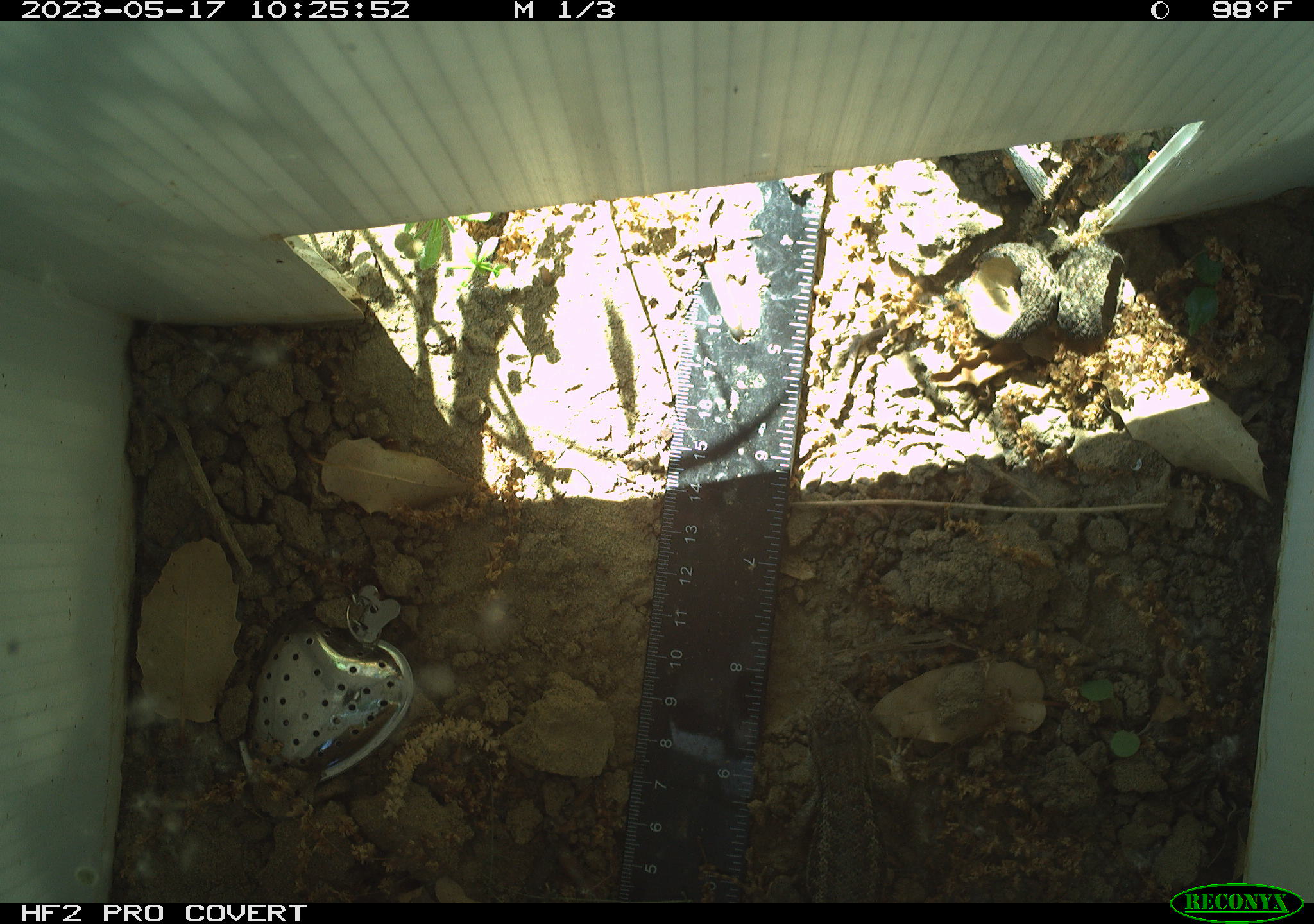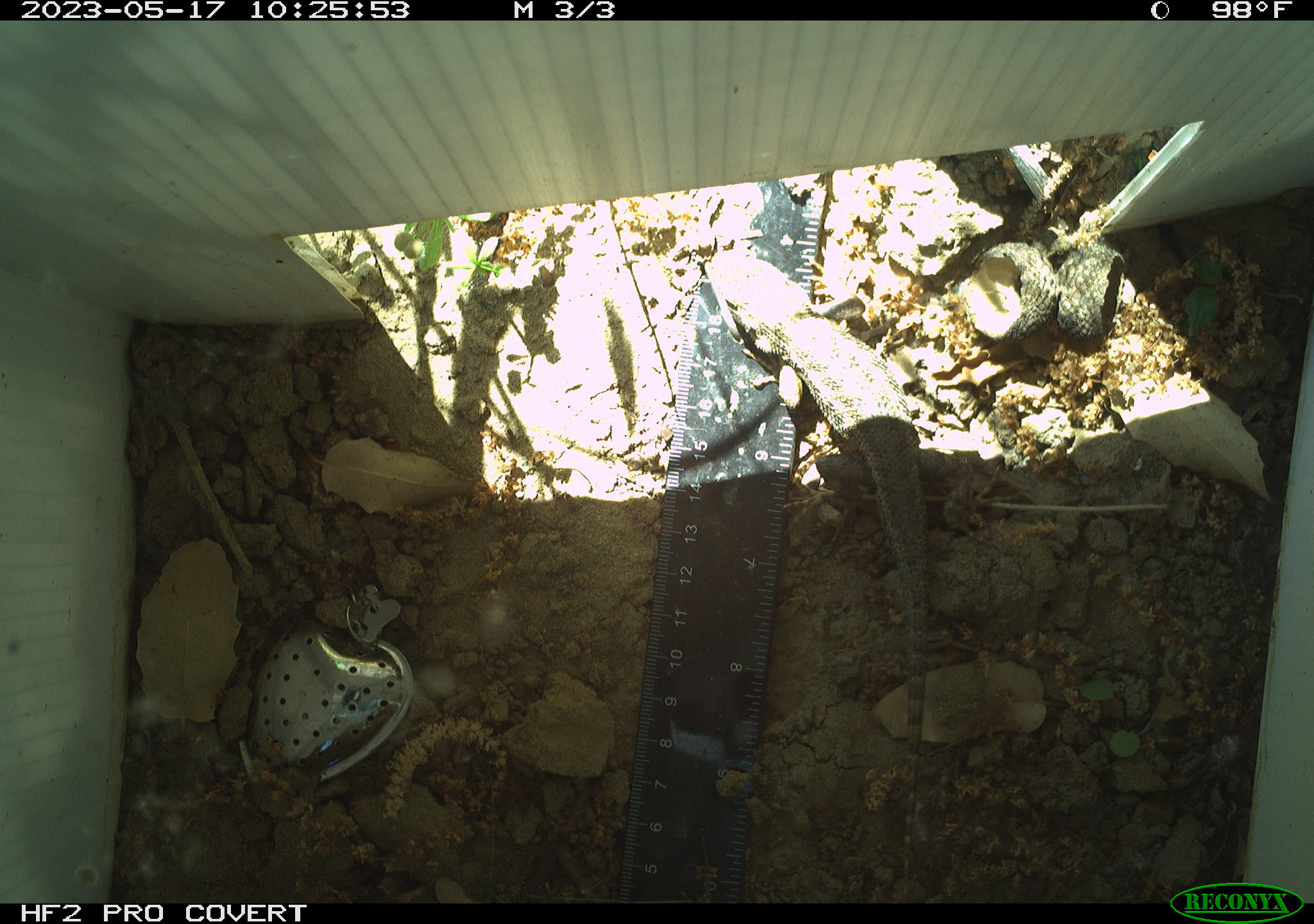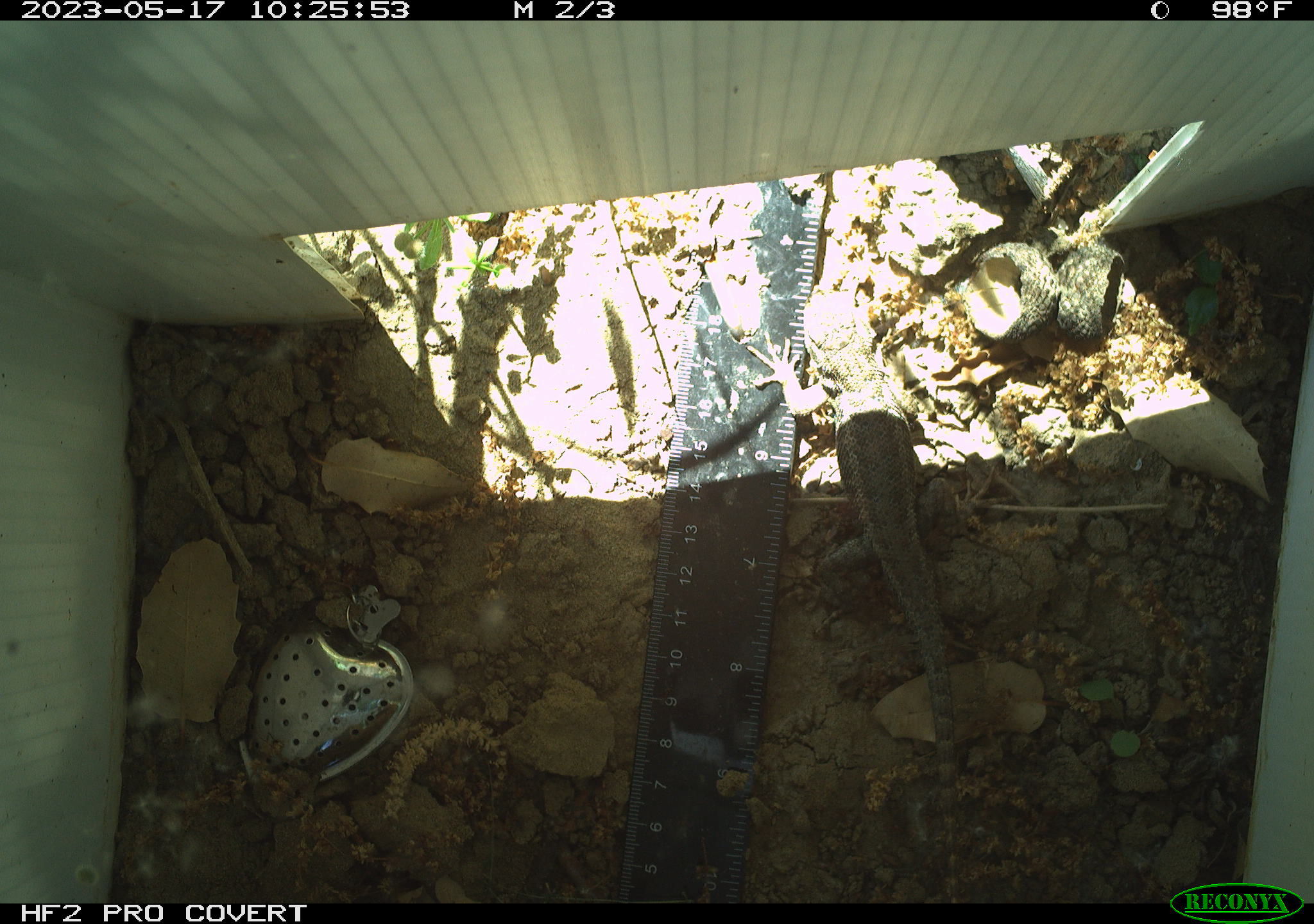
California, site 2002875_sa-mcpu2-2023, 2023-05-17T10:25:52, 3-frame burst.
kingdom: Animalia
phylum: Chordata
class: Reptilia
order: Squamata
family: Phrynosomatidae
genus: Sceloporus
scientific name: Sceloporus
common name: spiny lizards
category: sceloporus species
Sceloporus species (spiny lizards) (Sceloporus).